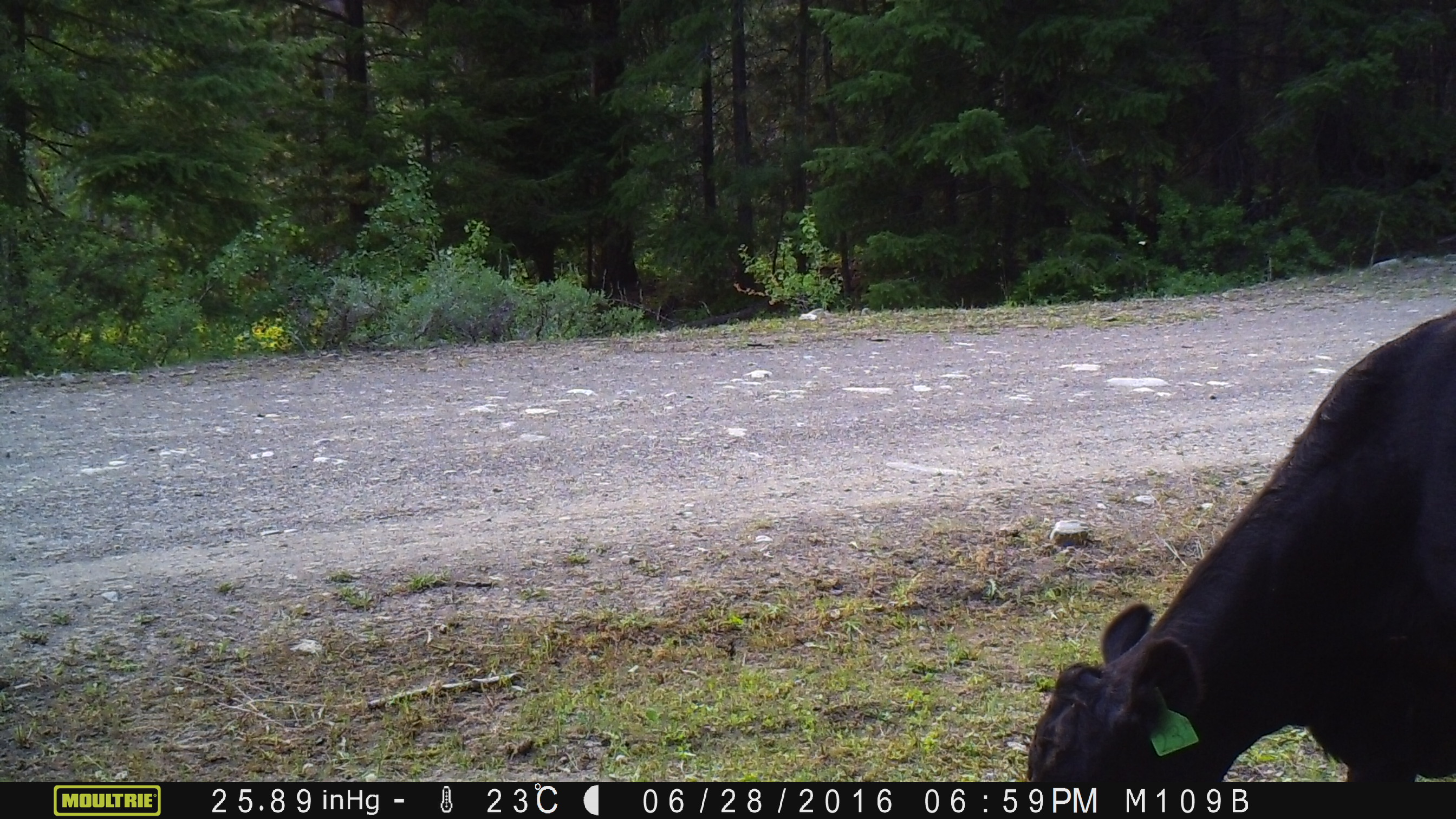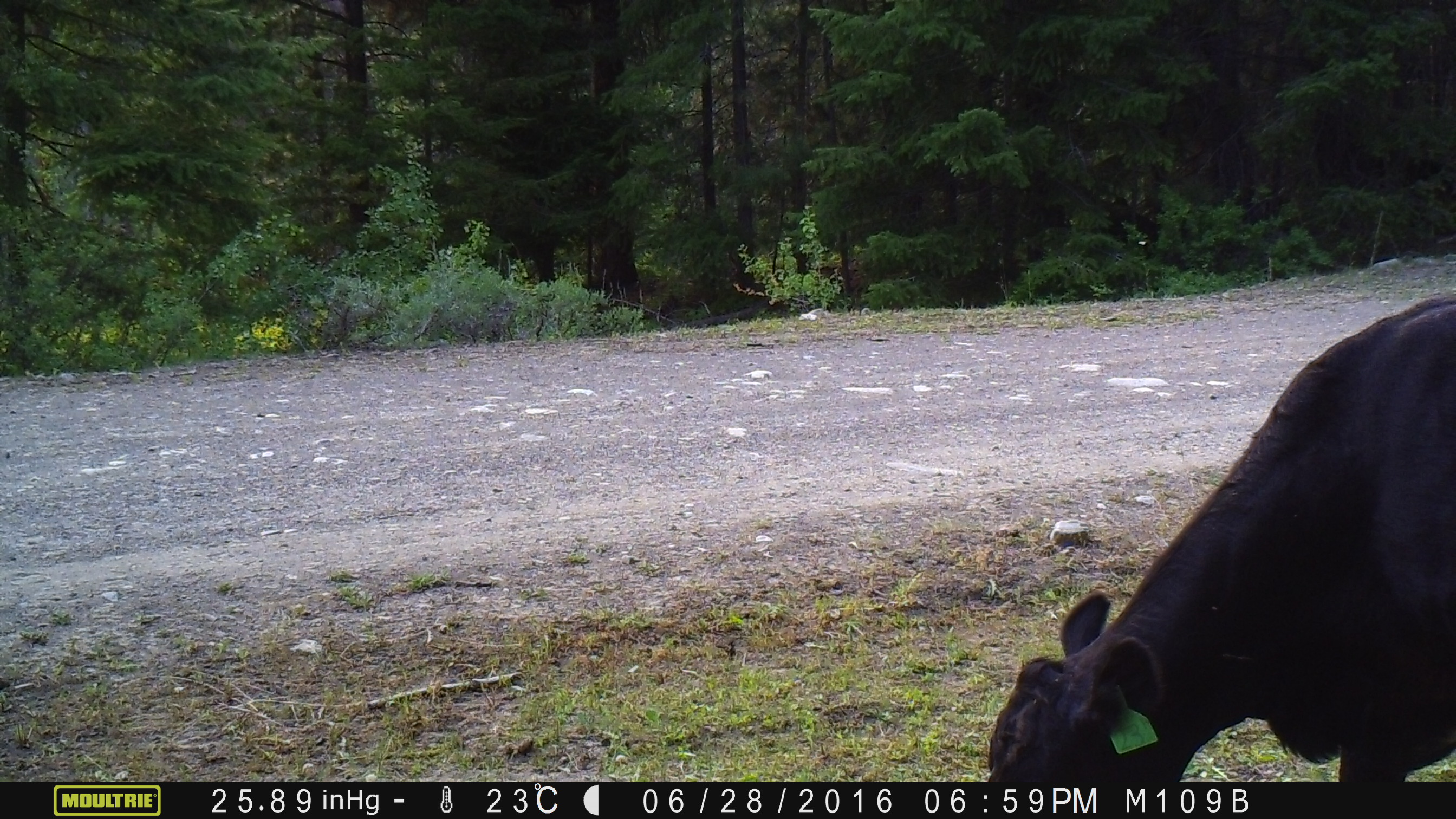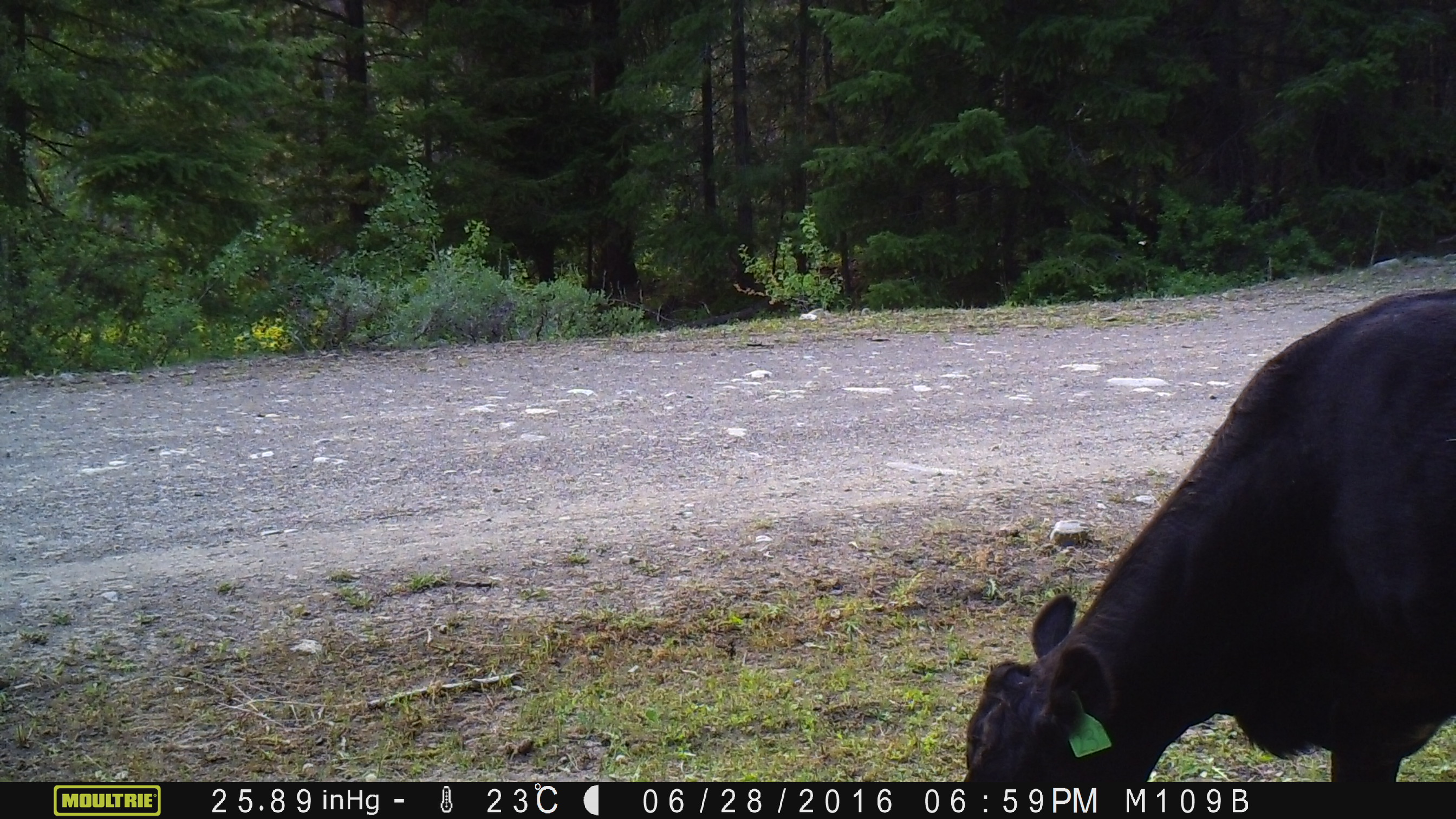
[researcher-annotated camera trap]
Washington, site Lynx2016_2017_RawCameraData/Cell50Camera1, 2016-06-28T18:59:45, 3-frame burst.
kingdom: Animalia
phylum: Chordata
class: Mammalia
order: Artiodactyla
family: Bovidae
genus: Bos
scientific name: Bos taurus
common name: domestic cattle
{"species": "domestic cattle (Bos taurus)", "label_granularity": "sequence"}